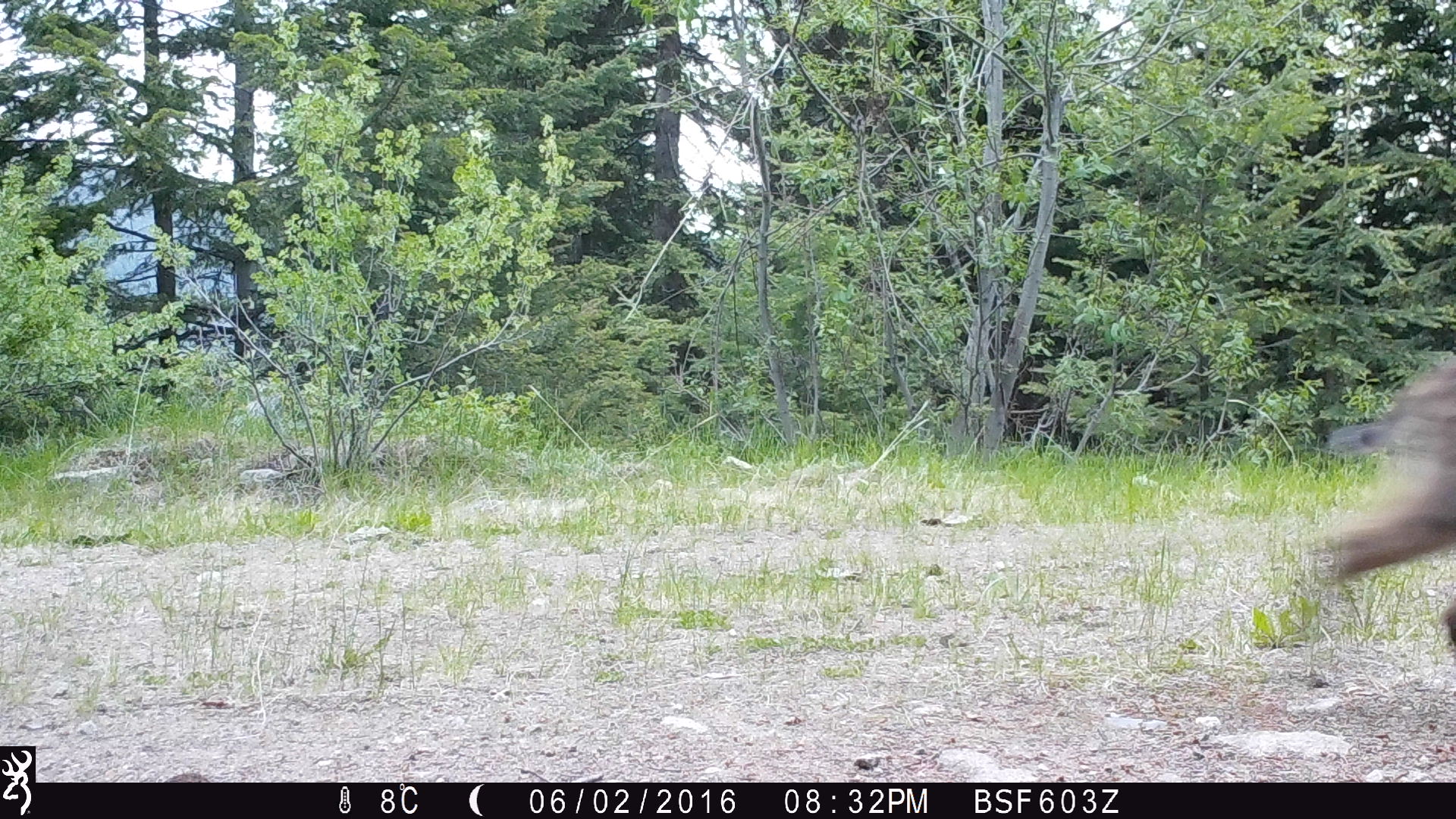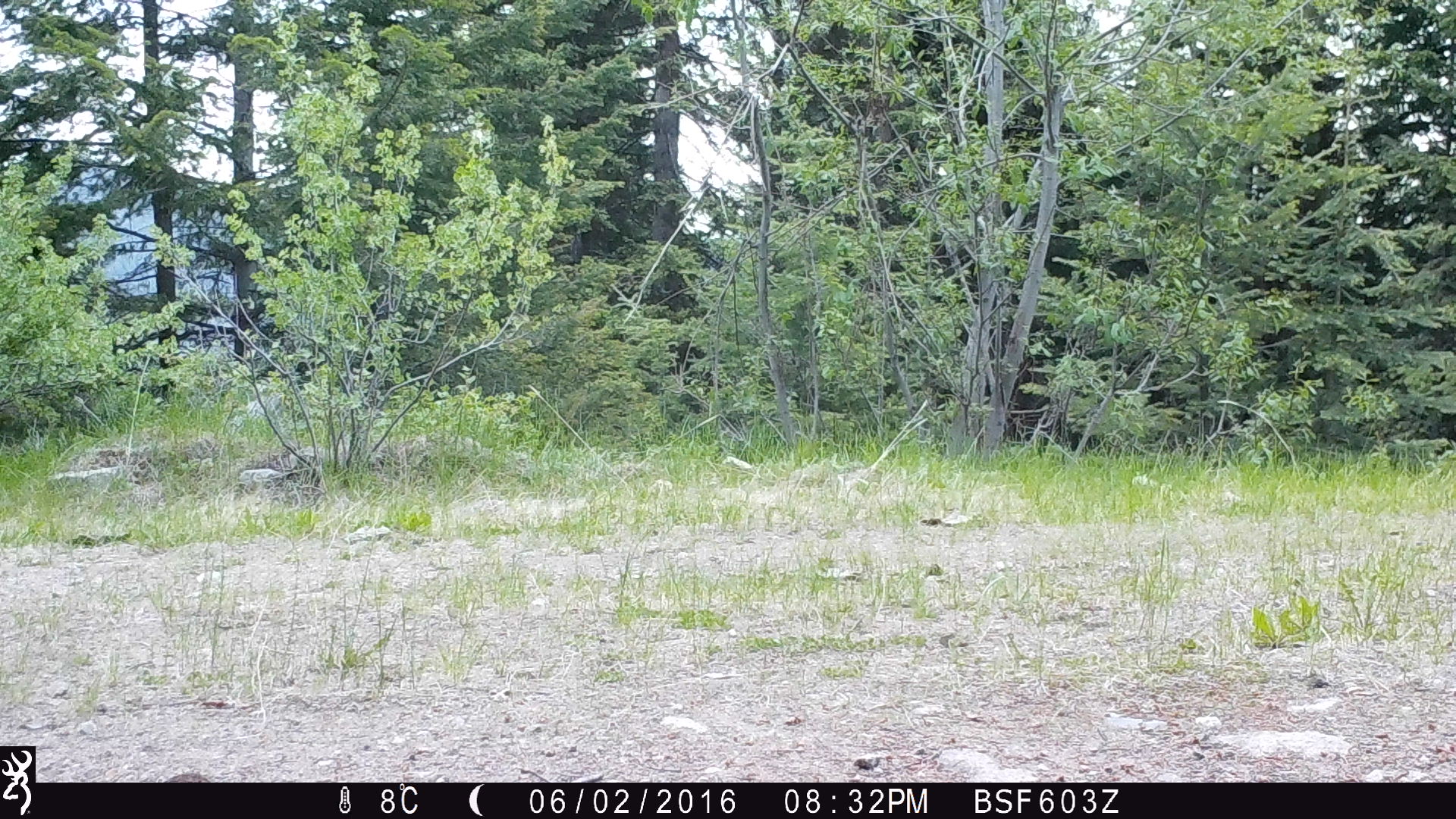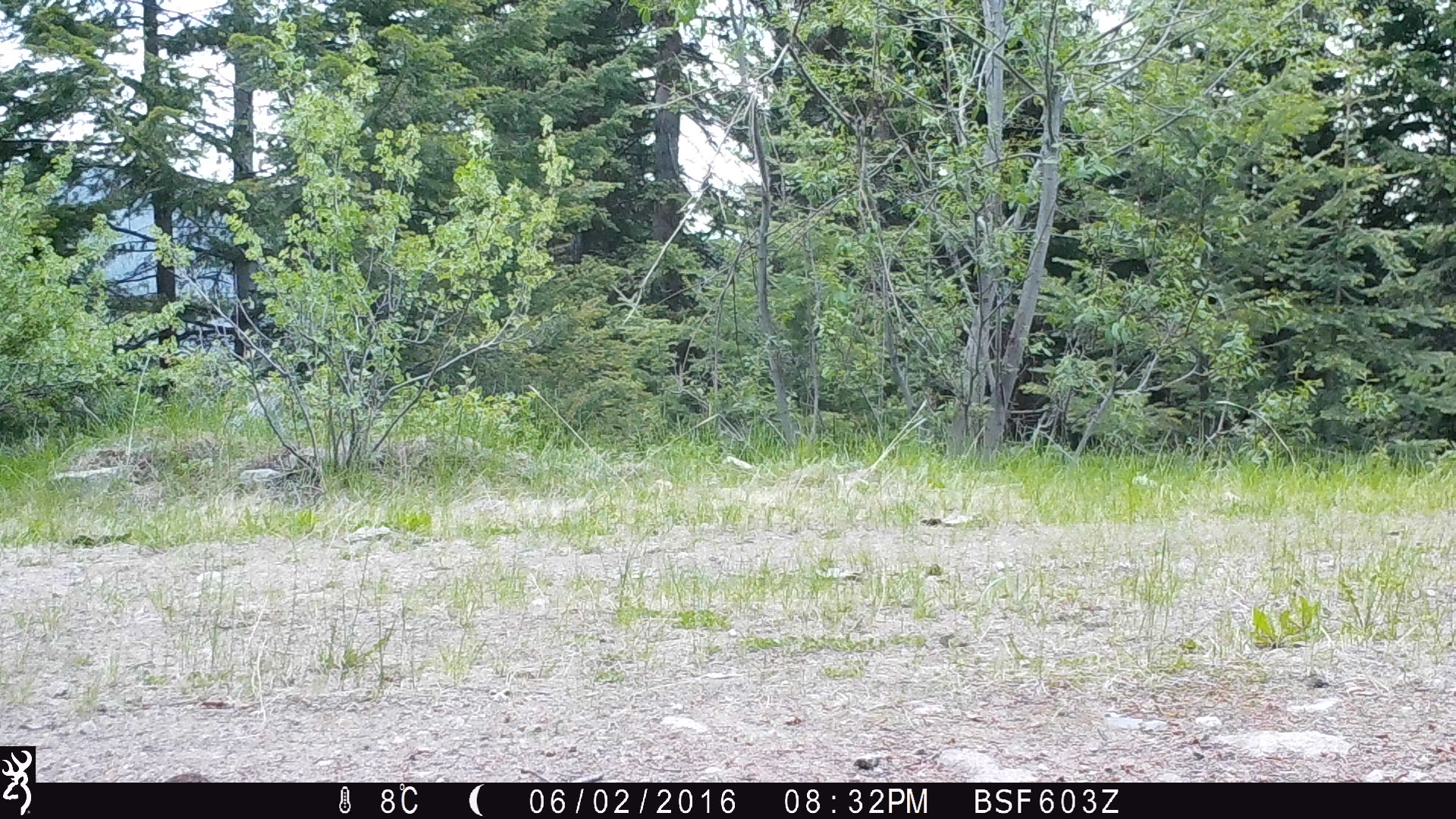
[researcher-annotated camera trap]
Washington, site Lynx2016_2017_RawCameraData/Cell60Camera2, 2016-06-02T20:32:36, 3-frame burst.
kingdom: Animalia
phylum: Chordata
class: Mammalia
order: Carnivora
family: Felidae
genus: Lynx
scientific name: Lynx rufus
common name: bobcat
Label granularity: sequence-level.